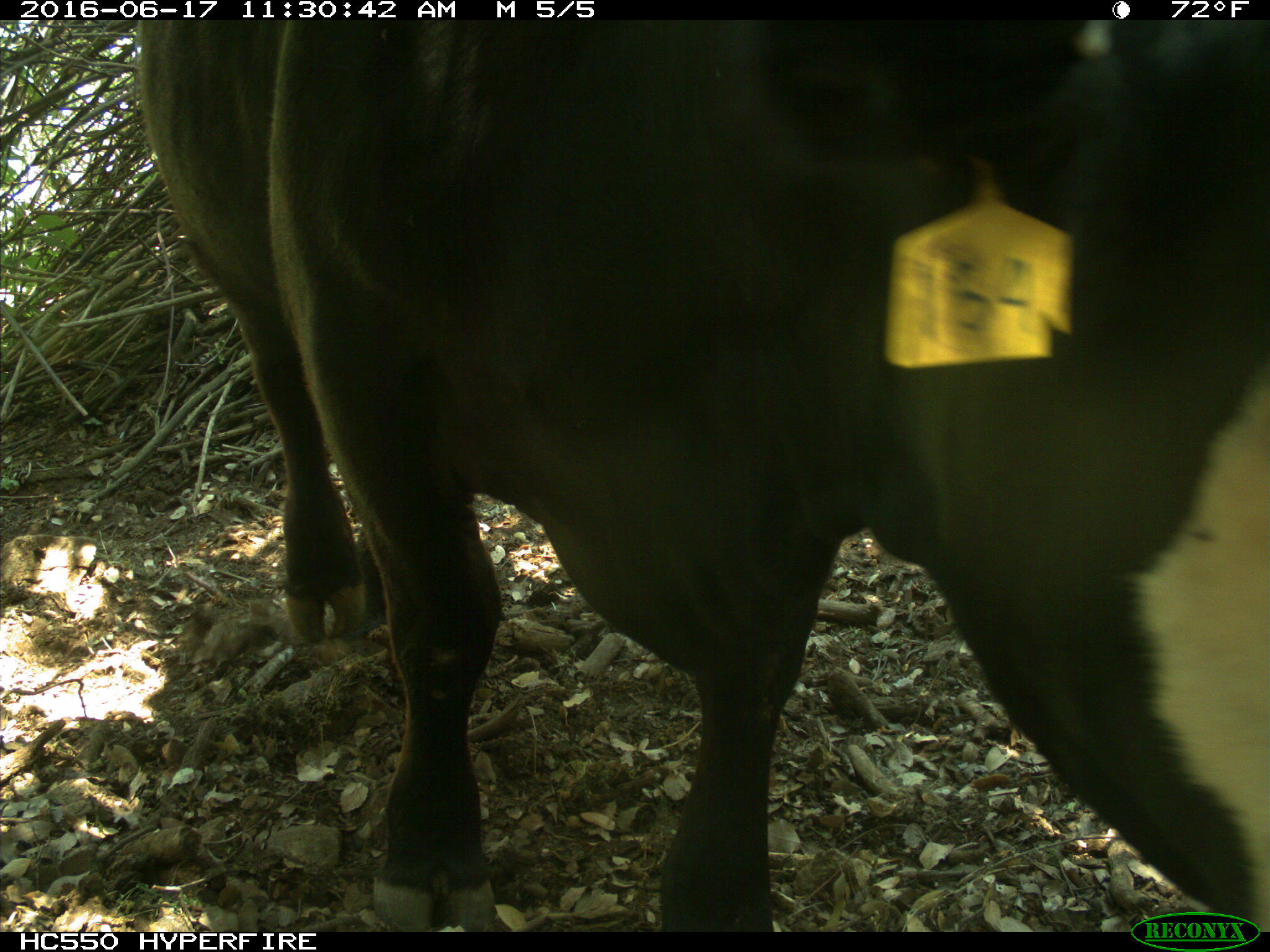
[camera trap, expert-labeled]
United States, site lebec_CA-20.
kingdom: Animalia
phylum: Chordata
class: Mammalia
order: Artiodactyla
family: Bovidae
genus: Bos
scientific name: Bos taurus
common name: domestic cow